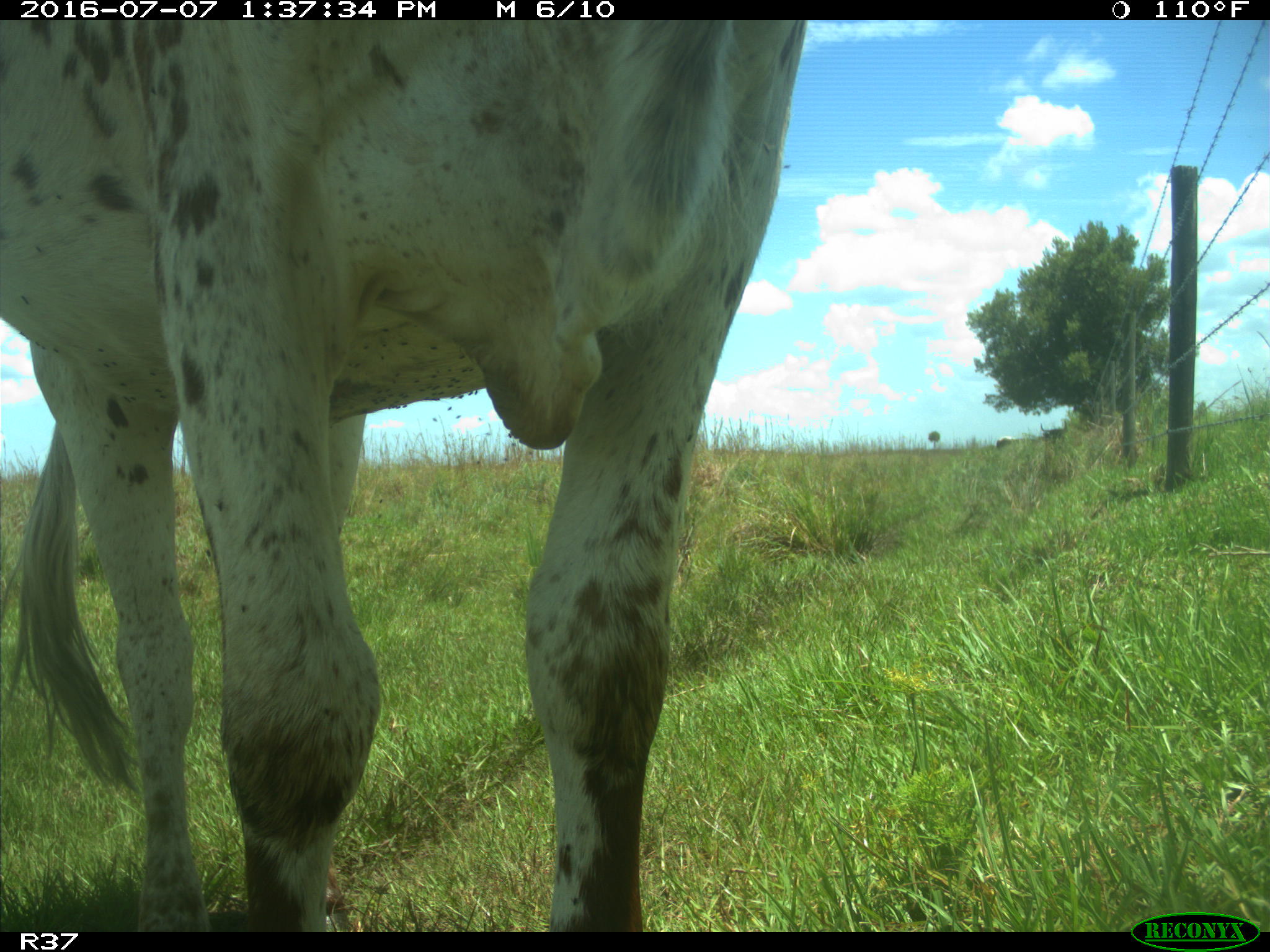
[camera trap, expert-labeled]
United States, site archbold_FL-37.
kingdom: Animalia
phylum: Chordata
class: Mammalia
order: Artiodactyla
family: Bovidae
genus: Bos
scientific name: Bos taurus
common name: domestic cow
Bos taurus (domestic cow).